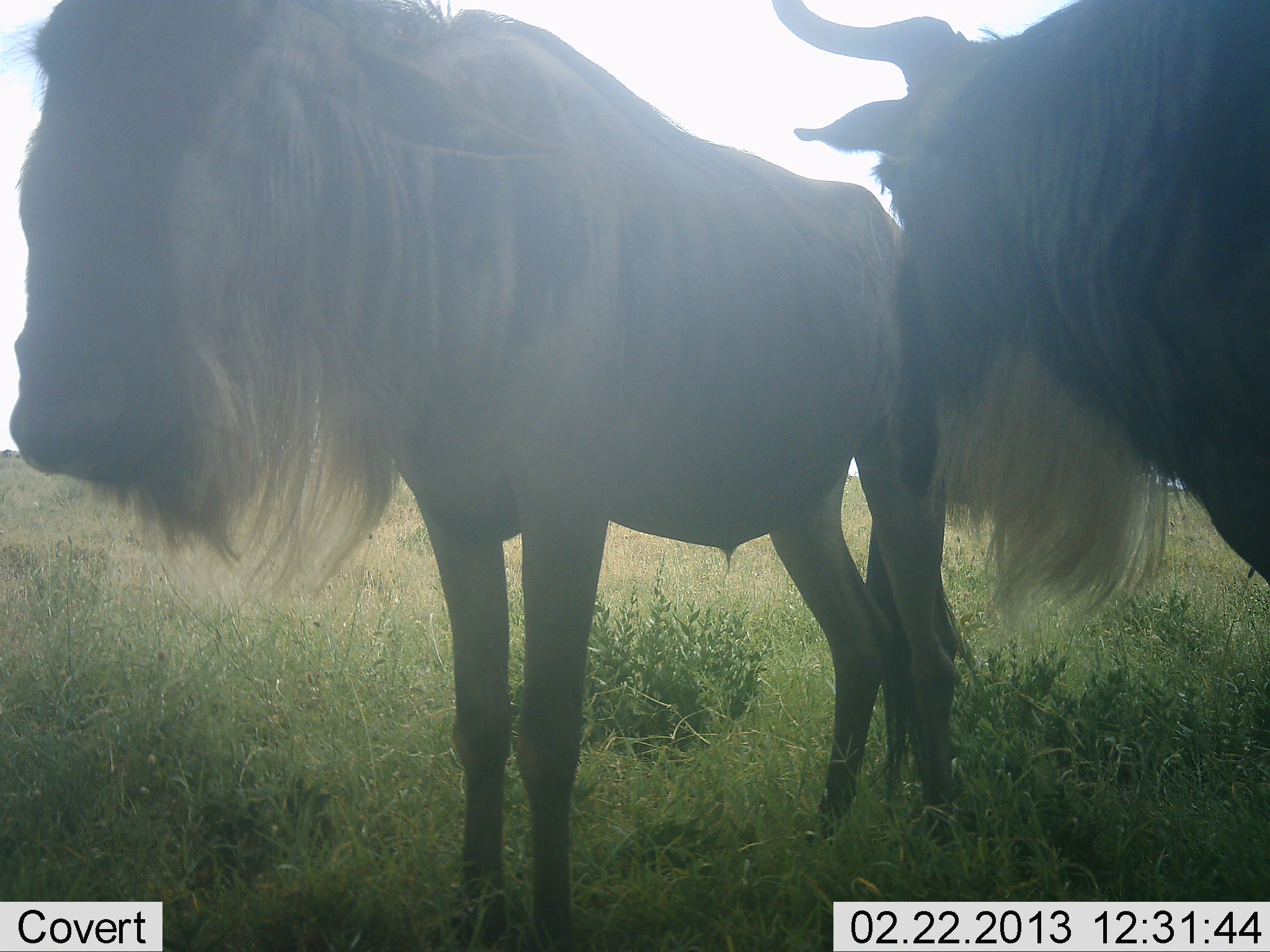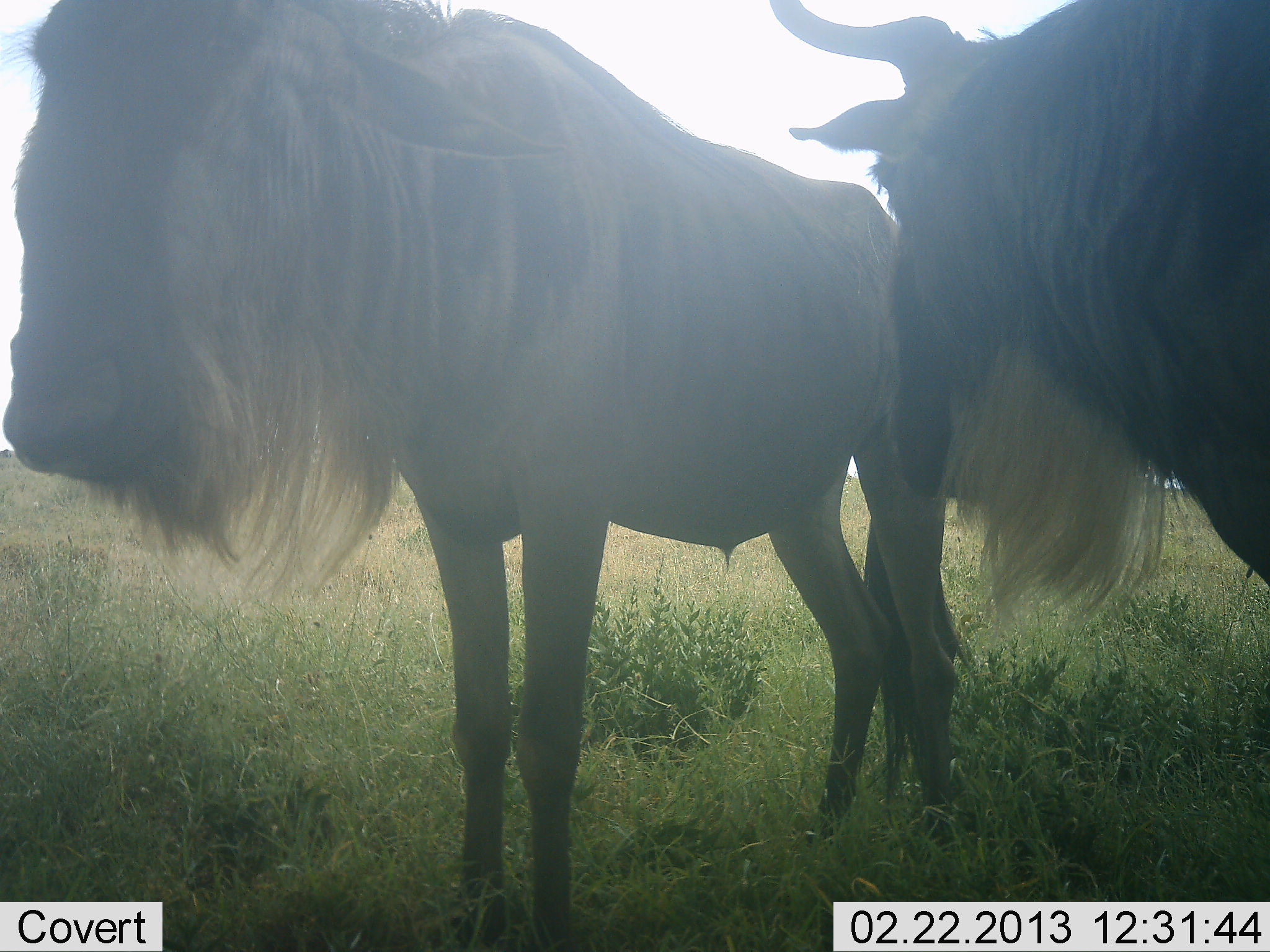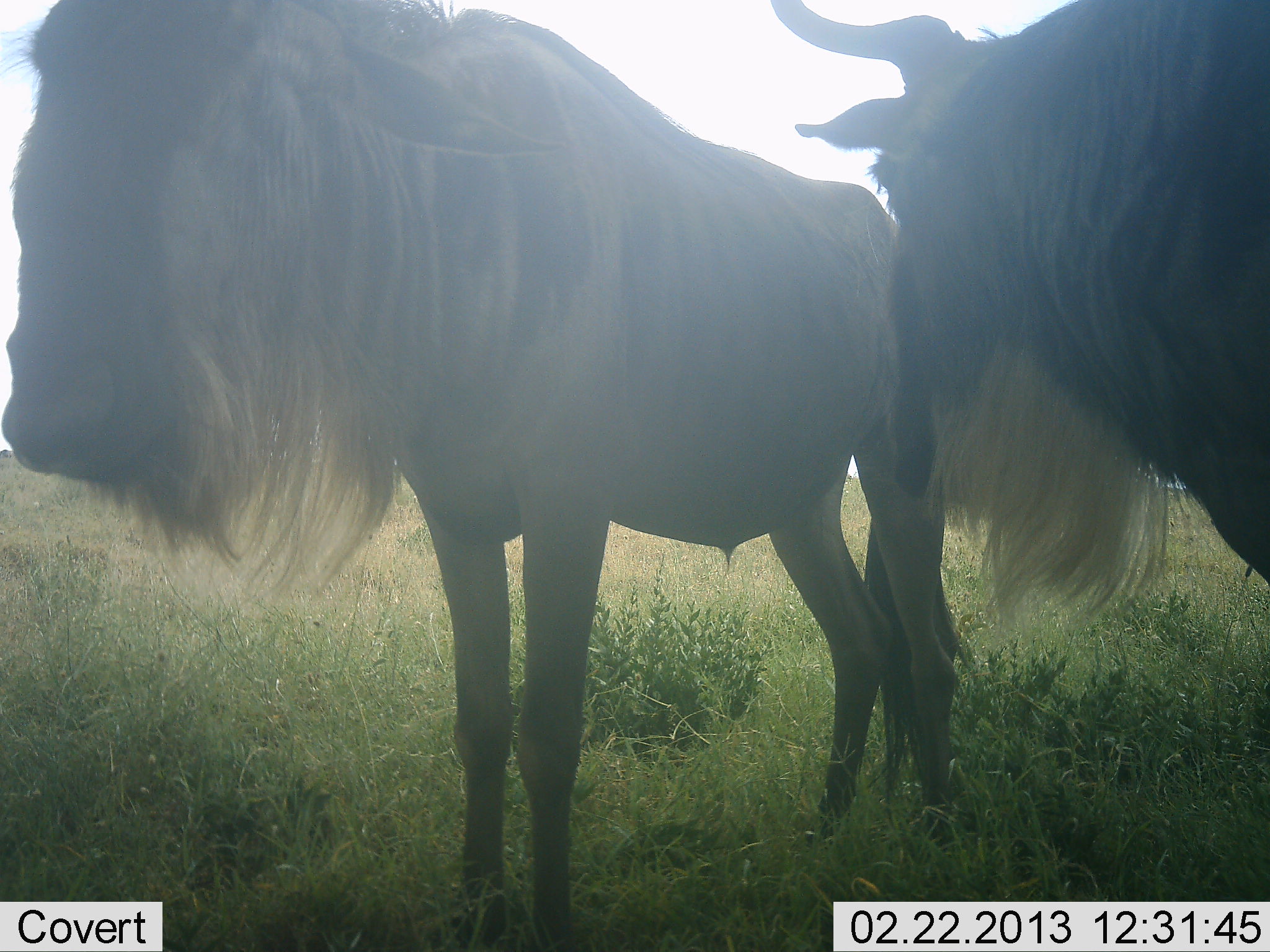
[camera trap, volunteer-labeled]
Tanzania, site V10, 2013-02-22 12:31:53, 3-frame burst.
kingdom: Animalia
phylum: Chordata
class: Mammalia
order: Artiodactyla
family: Bovidae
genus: Connochaetes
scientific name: Connochaetes taurinus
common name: blue wildebeest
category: wildebeest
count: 2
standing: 92%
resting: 0%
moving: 0%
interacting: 17%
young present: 8%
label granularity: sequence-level